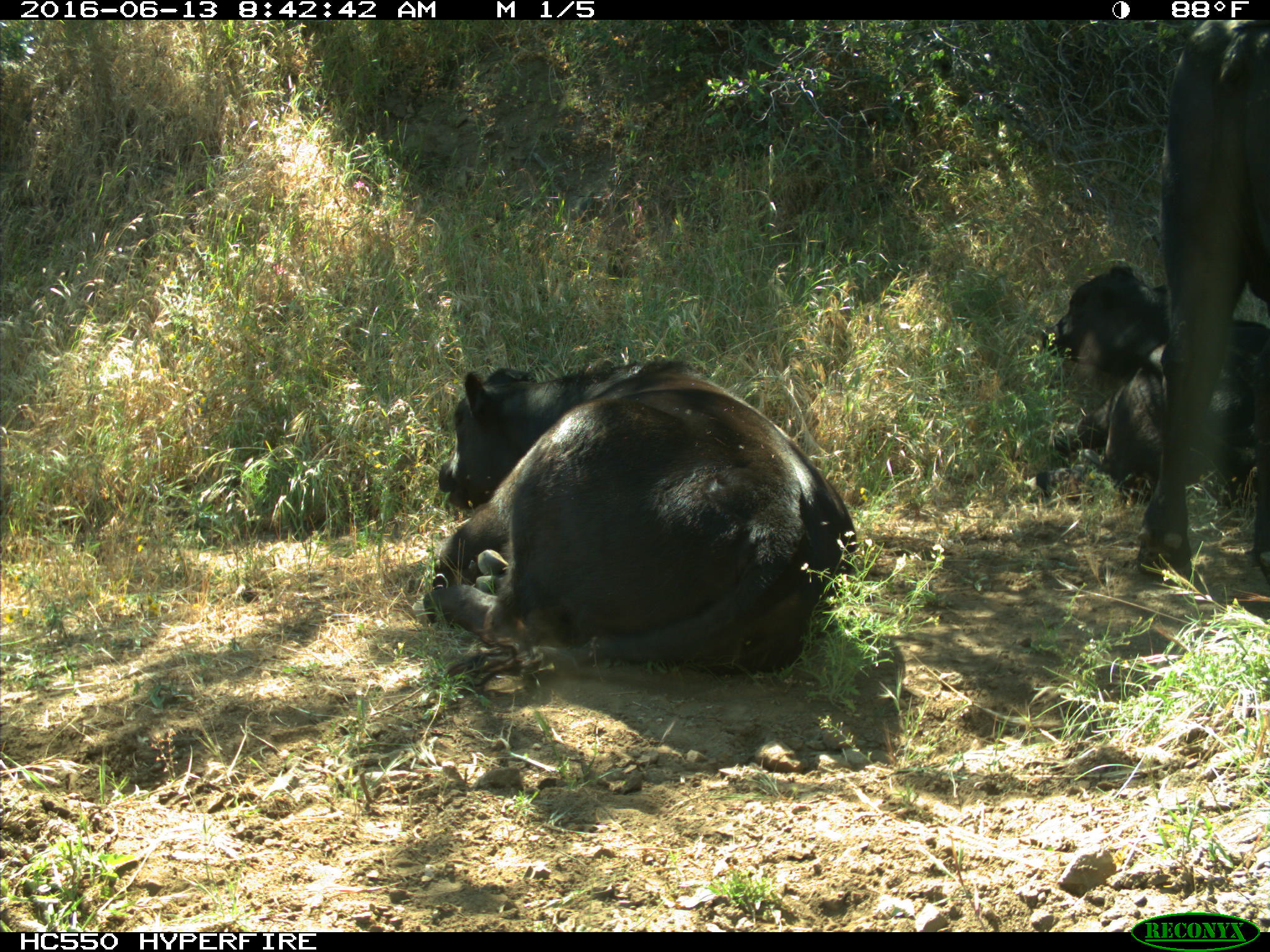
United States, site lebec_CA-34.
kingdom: Animalia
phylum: Chordata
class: Mammalia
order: Artiodactyla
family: Bovidae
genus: Bos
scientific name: Bos taurus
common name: domestic cow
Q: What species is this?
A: Bos taurus (domestic cow).